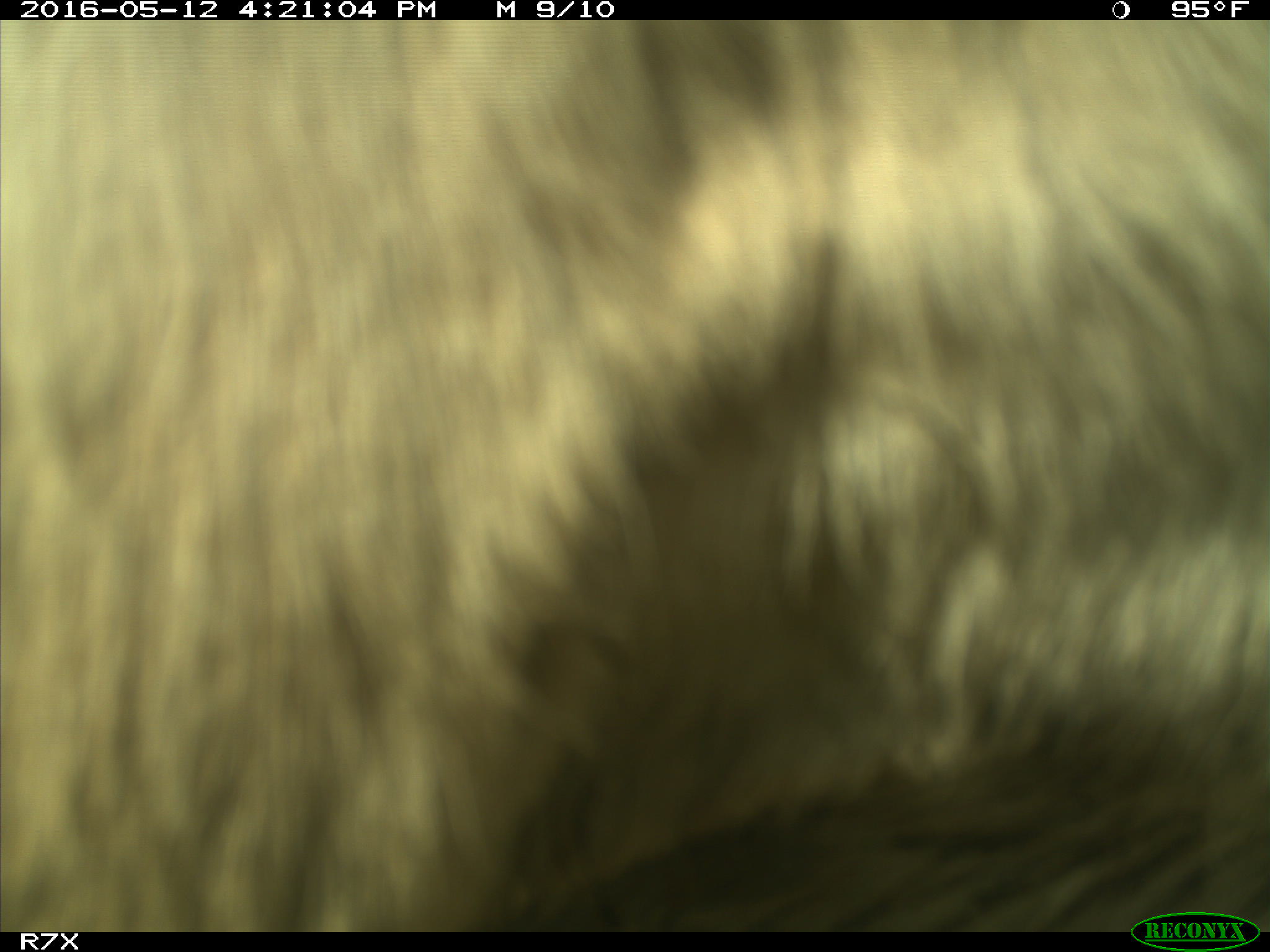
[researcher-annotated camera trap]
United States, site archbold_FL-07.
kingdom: Animalia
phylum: Chordata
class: Mammalia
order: Artiodactyla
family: Bovidae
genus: Bos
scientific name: Bos taurus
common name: domestic cow